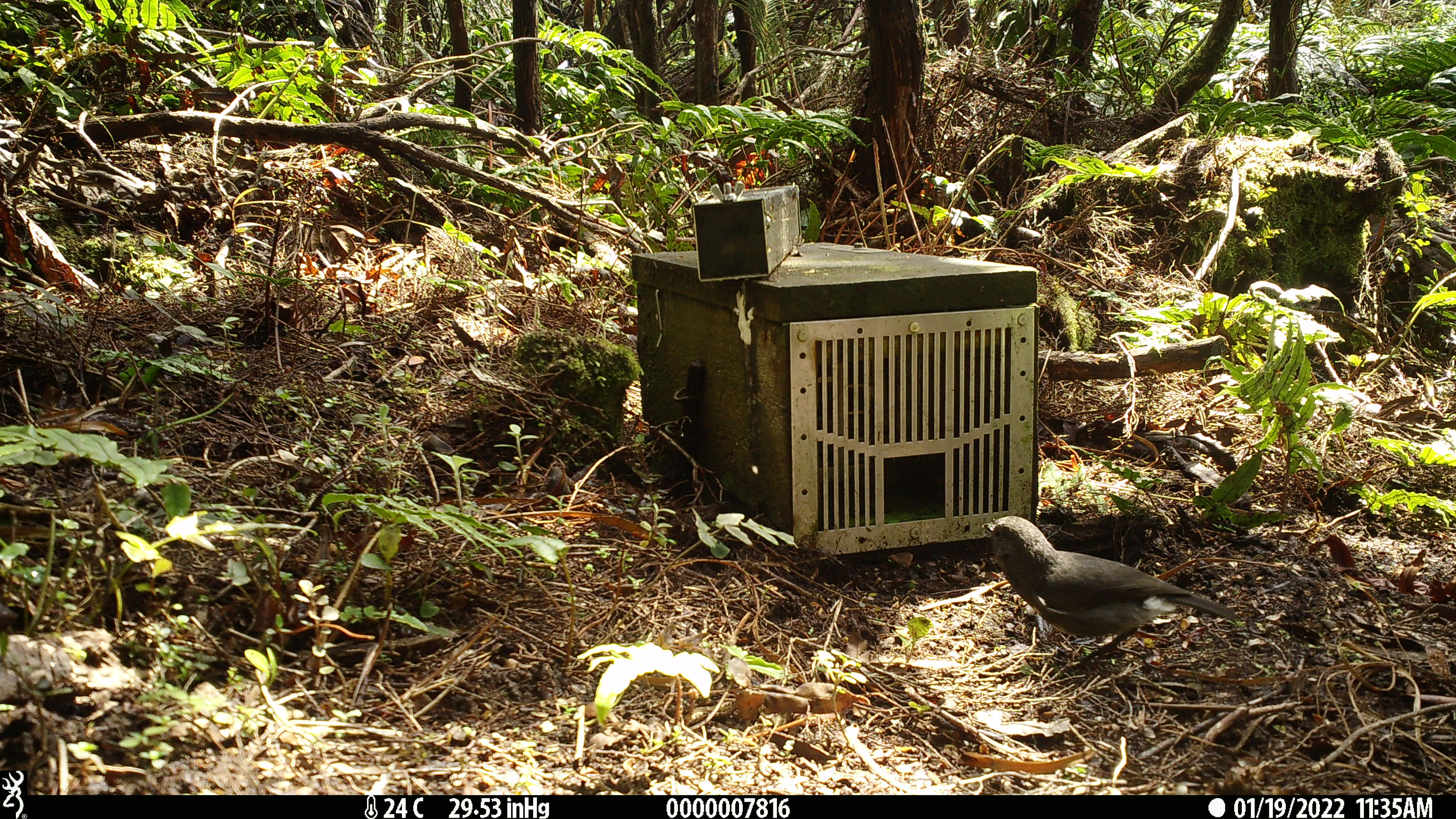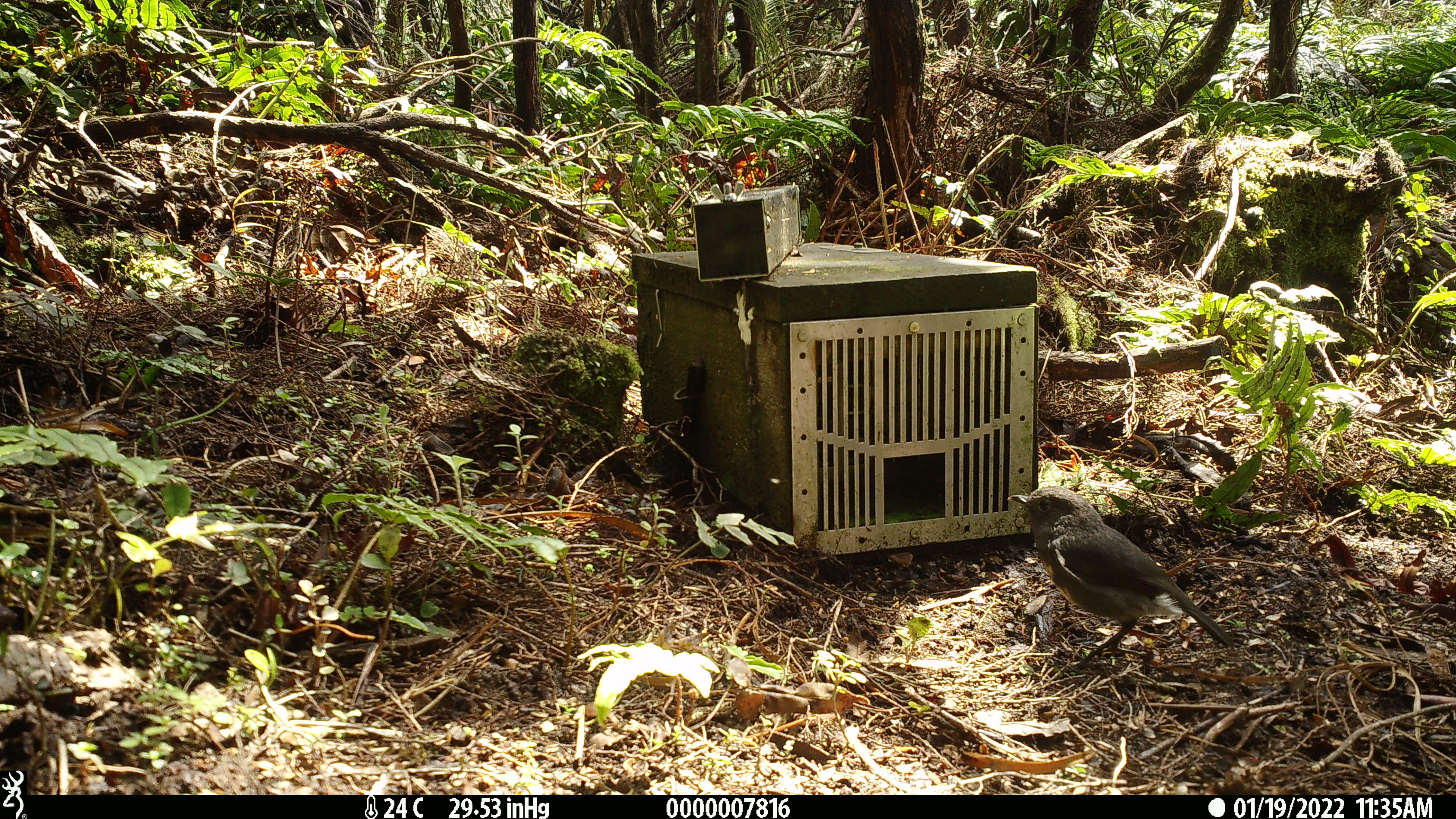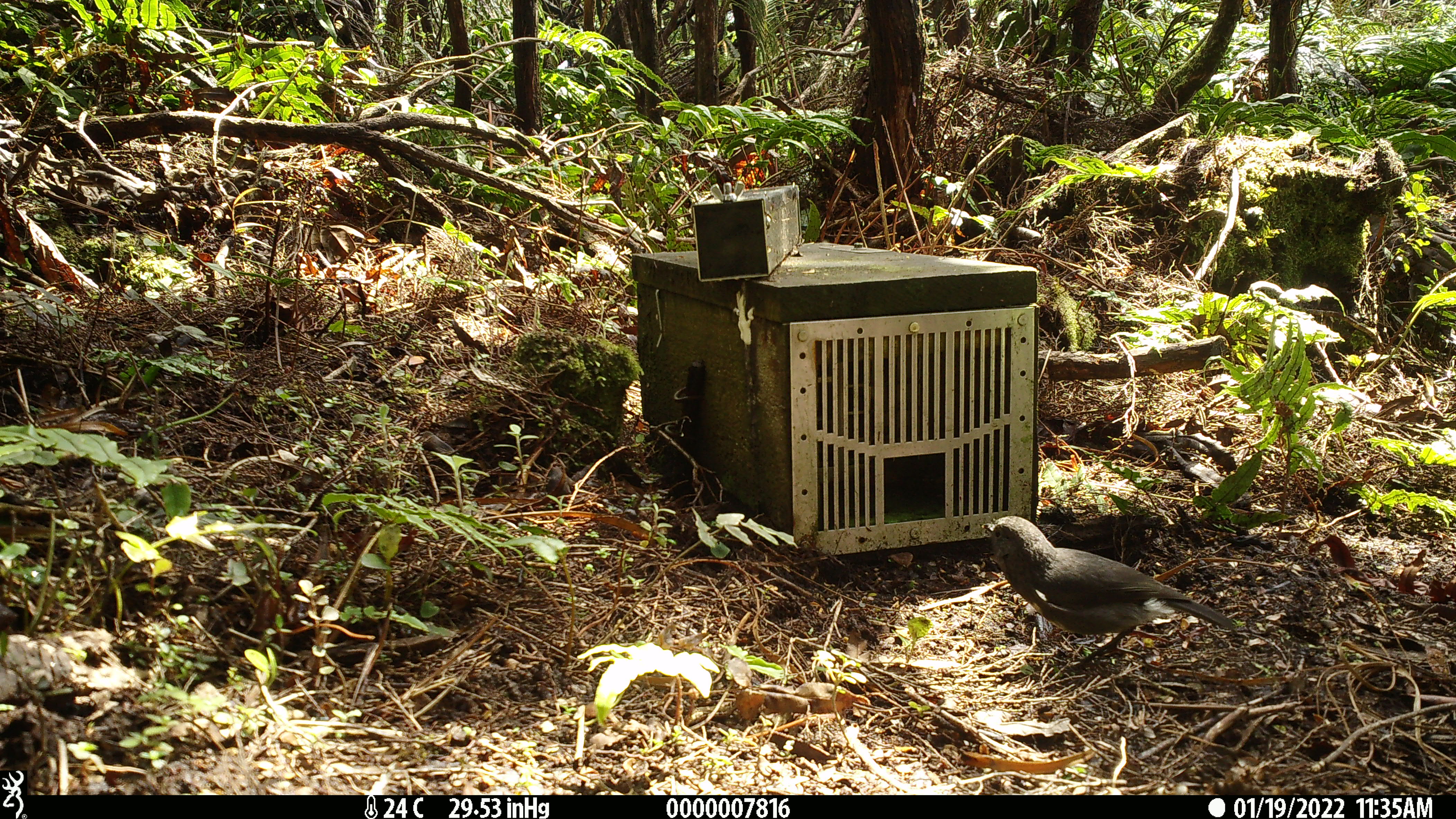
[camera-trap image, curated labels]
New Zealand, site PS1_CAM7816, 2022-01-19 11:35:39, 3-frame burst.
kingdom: Animalia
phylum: Chordata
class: Aves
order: Passeriformes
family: Petroicidae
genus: Petroica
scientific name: Petroica australis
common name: new zealand robin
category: robin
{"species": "robin (new zealand robin) (Petroica australis)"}